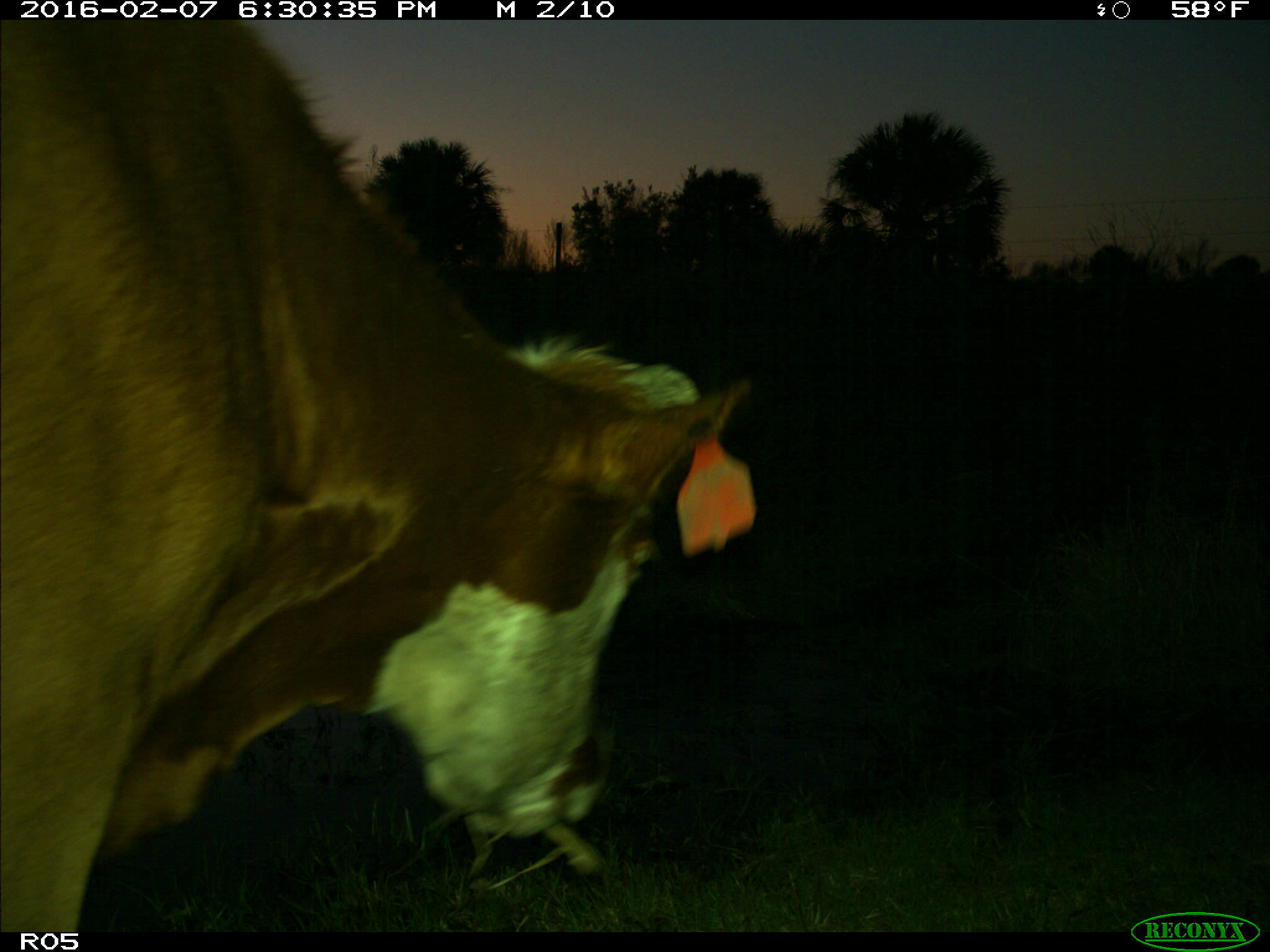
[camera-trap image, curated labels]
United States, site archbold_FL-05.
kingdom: Animalia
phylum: Chordata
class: Mammalia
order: Artiodactyla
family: Bovidae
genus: Bos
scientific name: Bos taurus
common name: domestic cow